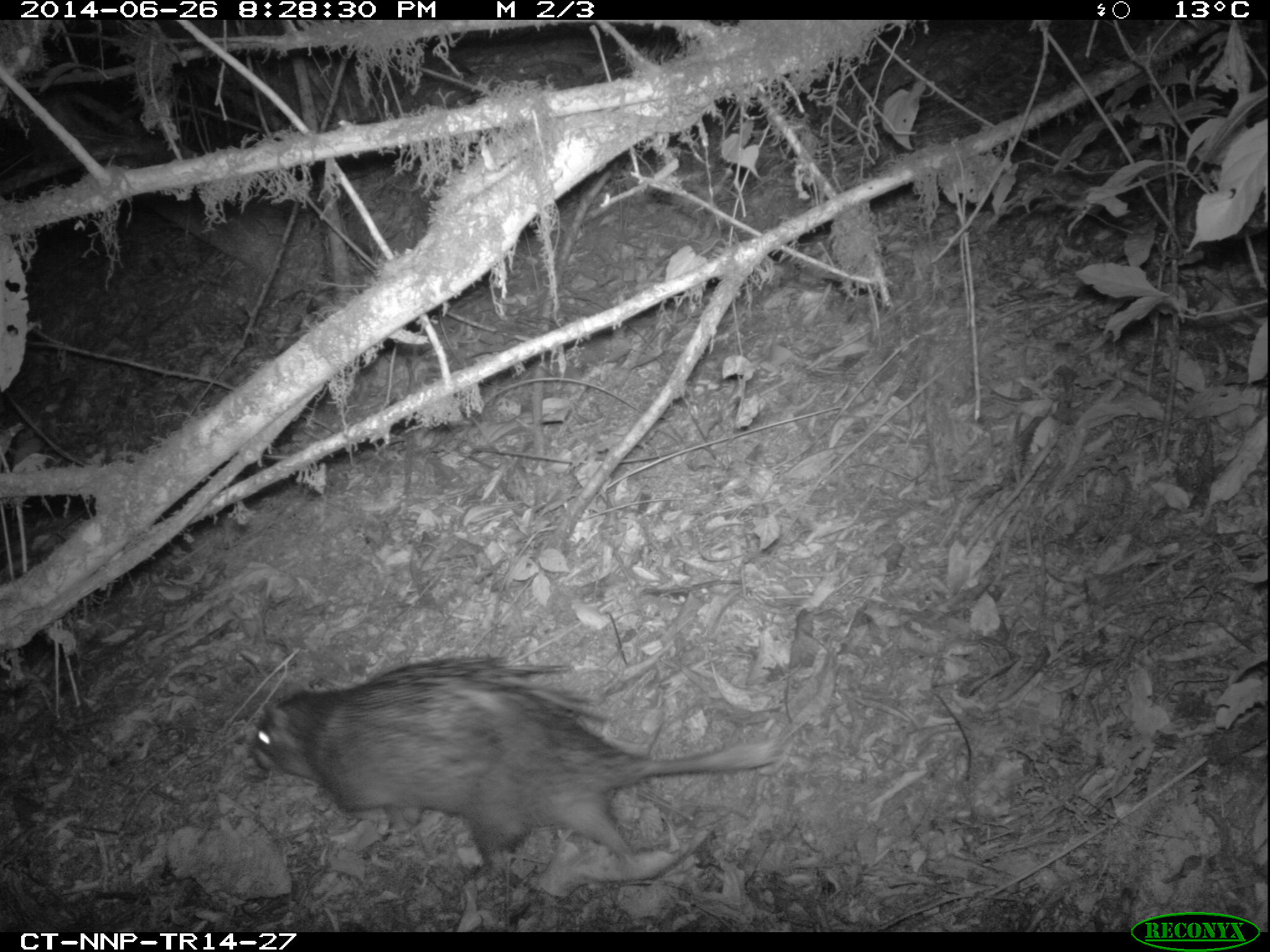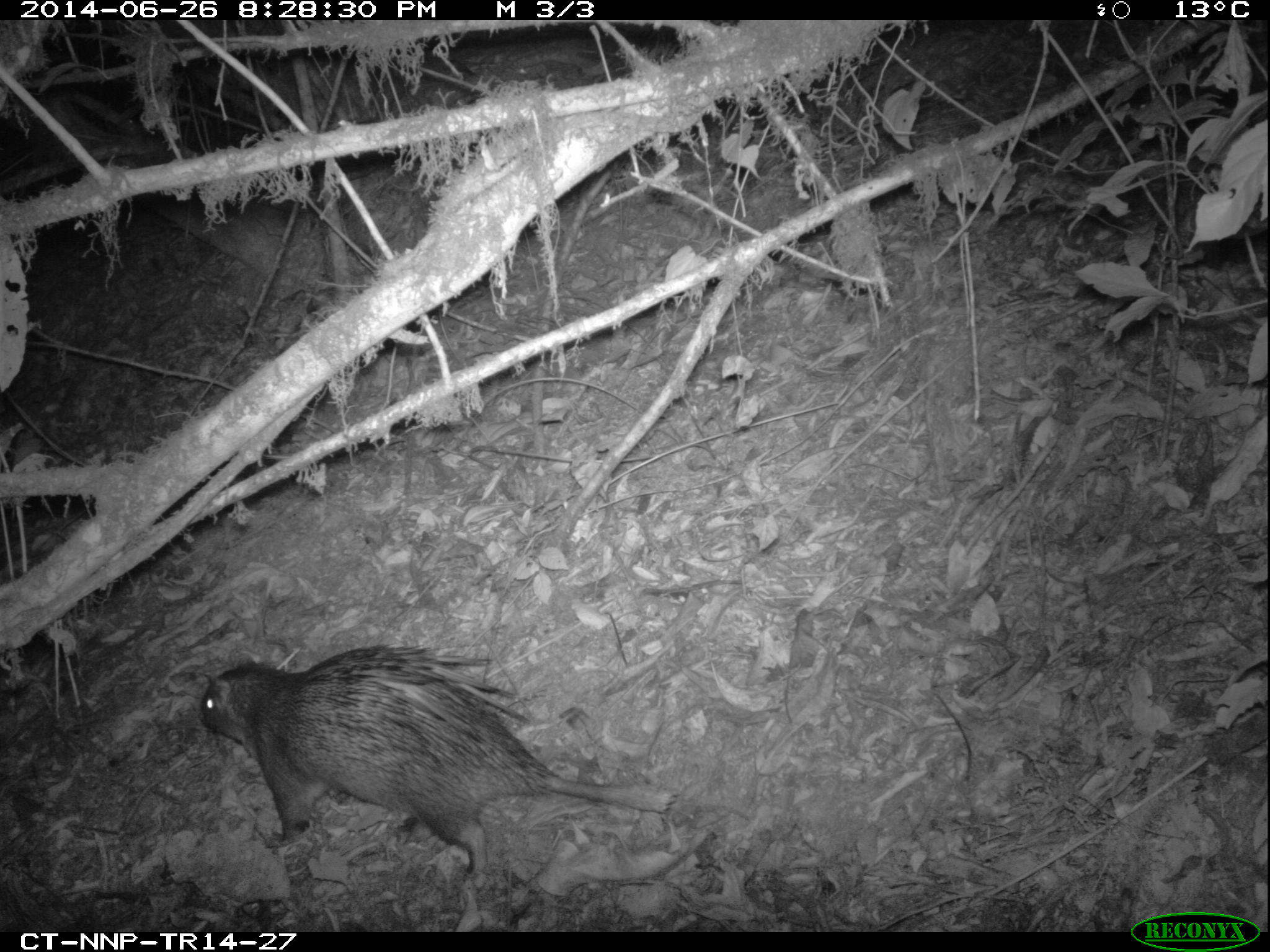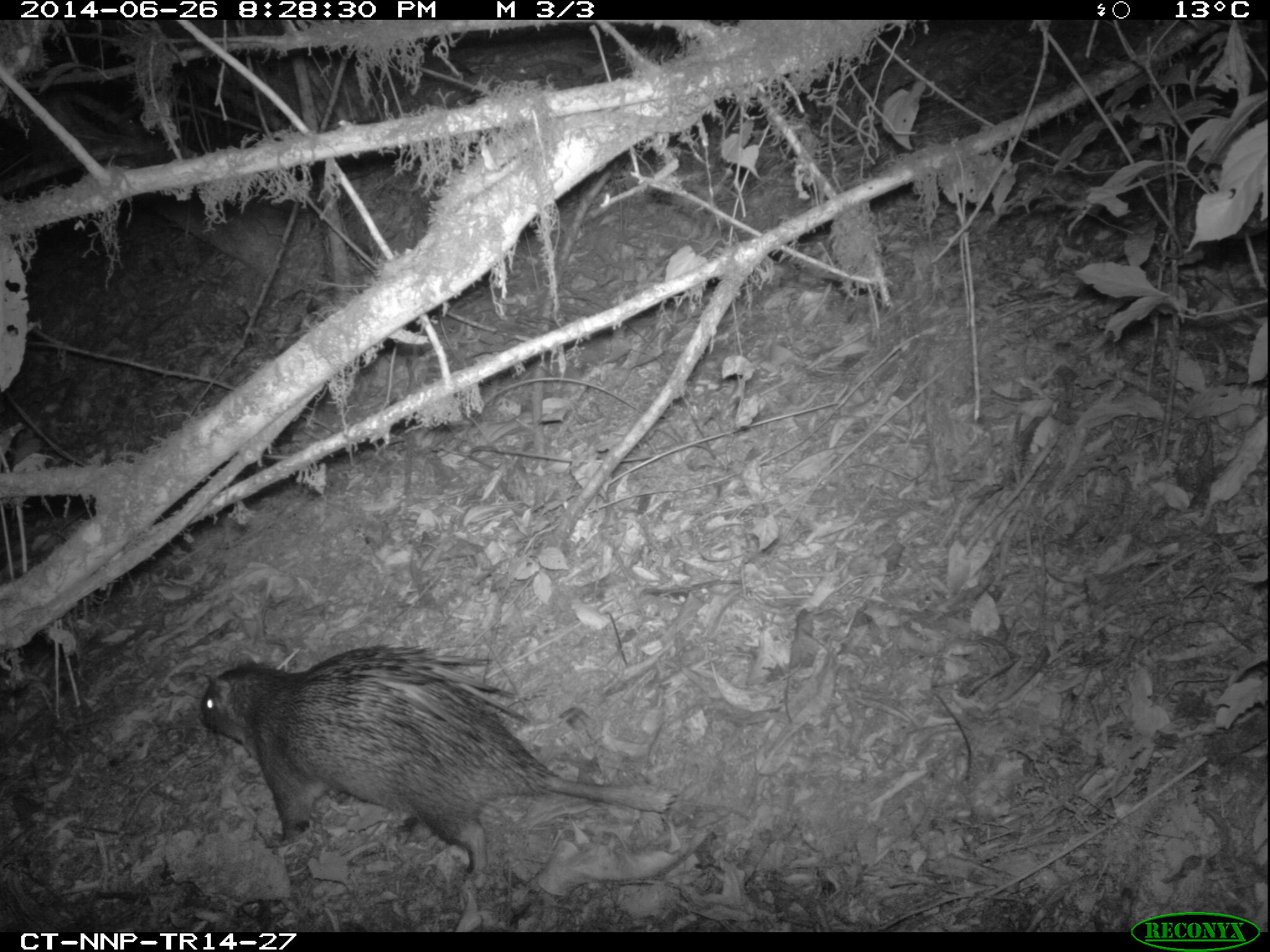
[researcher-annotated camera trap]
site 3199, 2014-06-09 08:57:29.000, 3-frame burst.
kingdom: Animalia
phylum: Chordata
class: Mammalia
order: Rodentia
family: Hystricidae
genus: Atherurus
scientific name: Atherurus africanus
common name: african brush-tailed porcupine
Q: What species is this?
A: Atherurus africanus (african brush-tailed porcupine).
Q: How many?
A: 1.